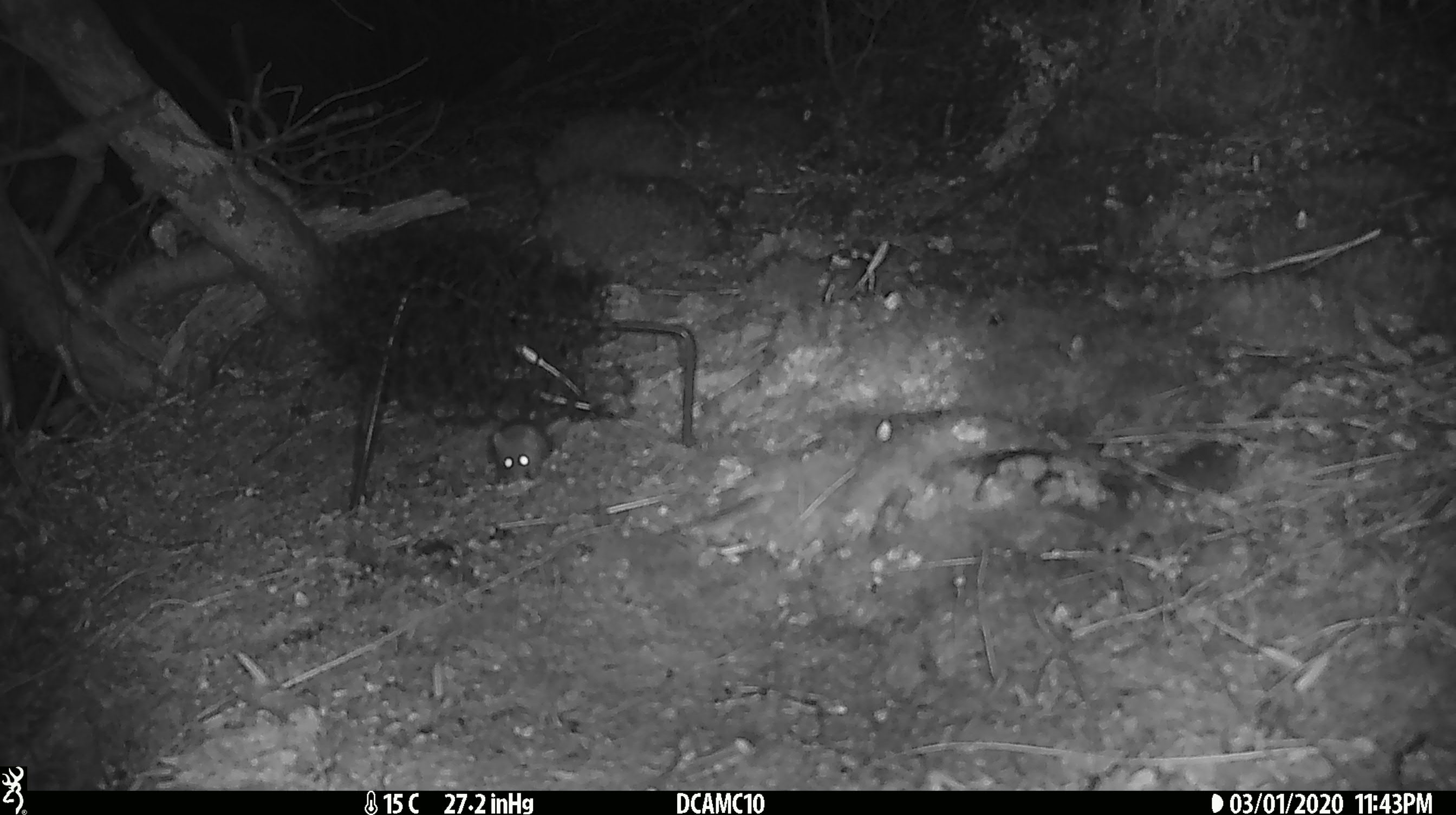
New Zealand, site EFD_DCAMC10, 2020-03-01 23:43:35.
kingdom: Animalia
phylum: Chordata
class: Mammalia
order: Rodentia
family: Muridae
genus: Mus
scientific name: Mus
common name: mouse